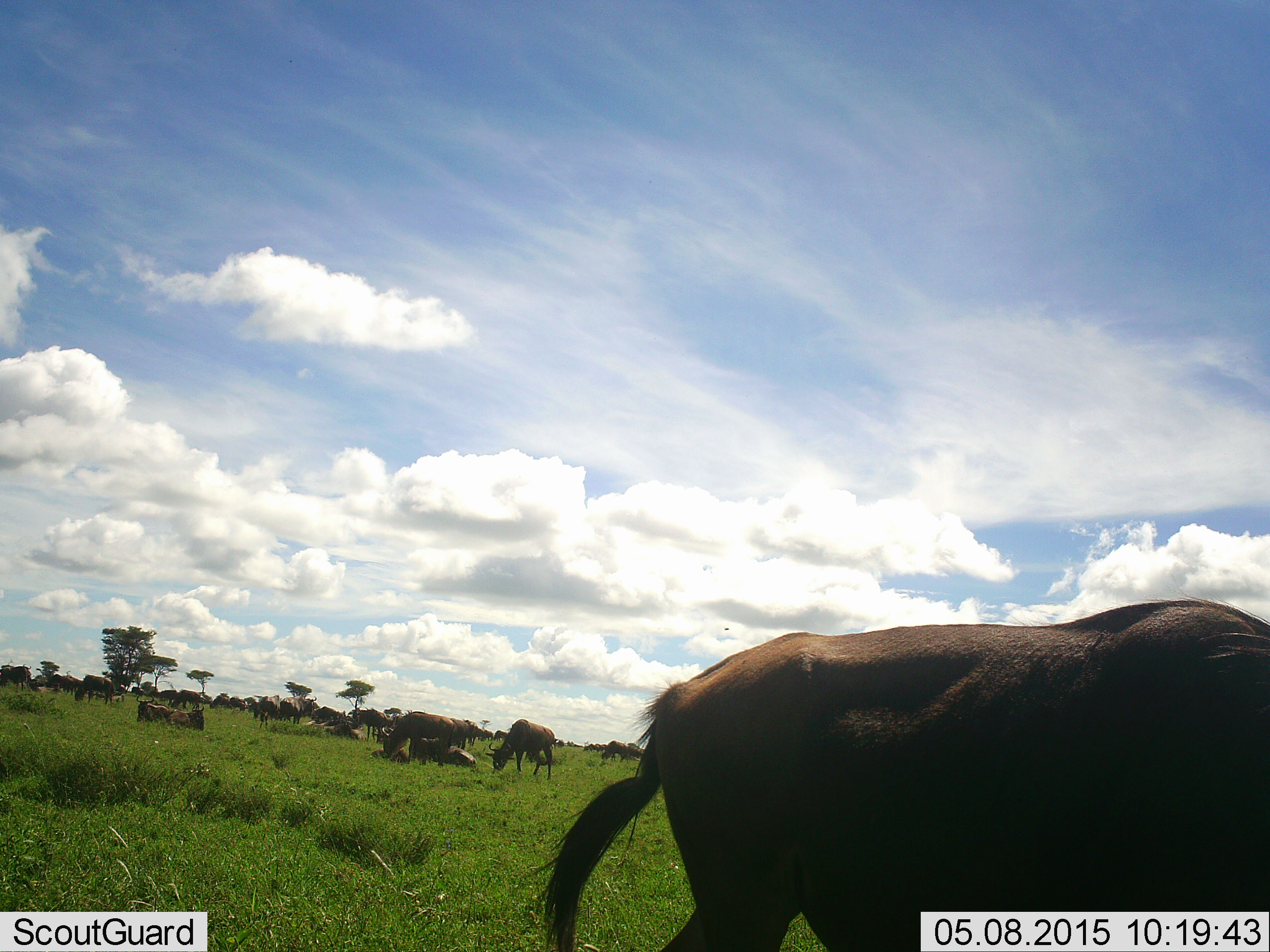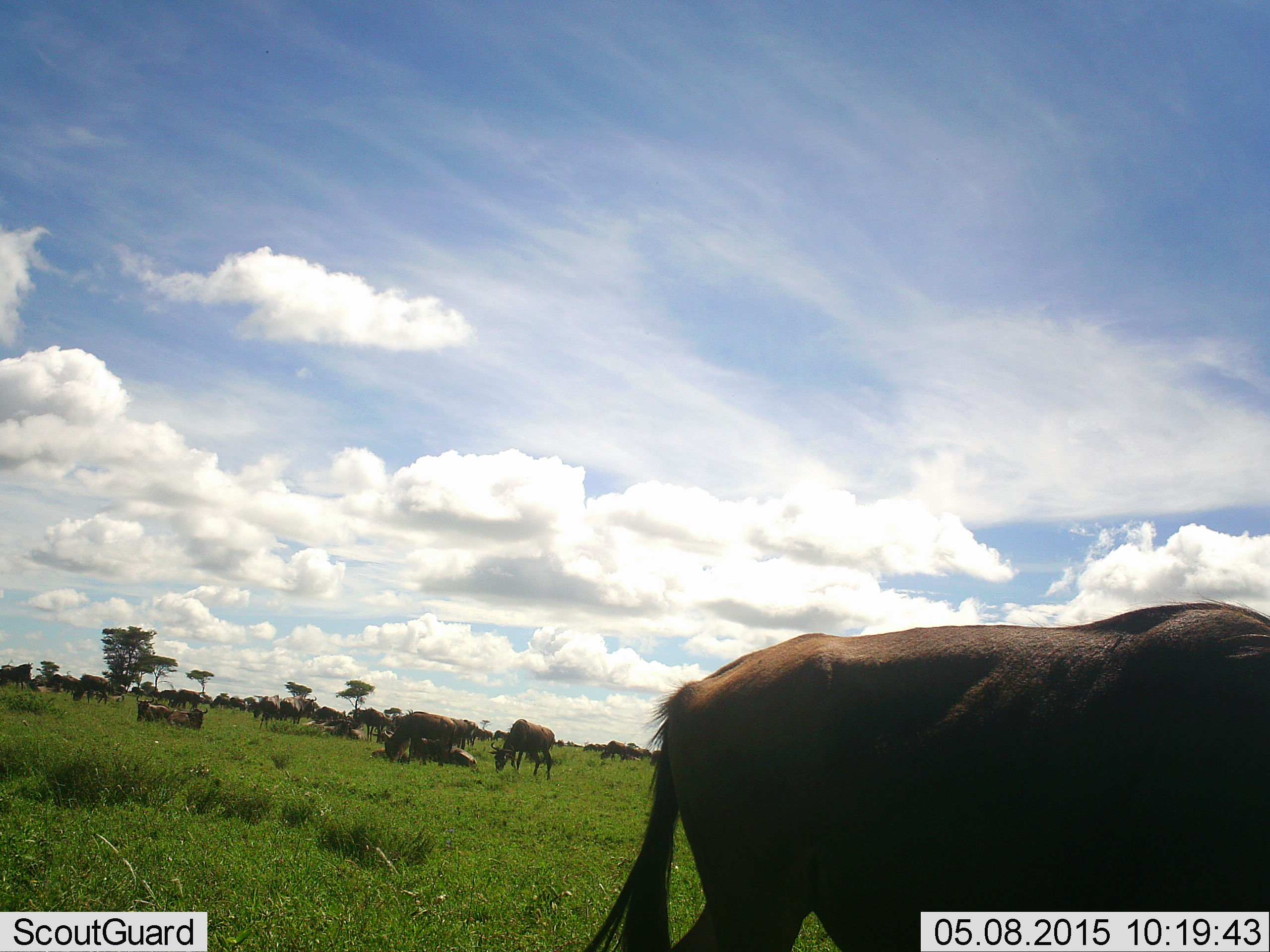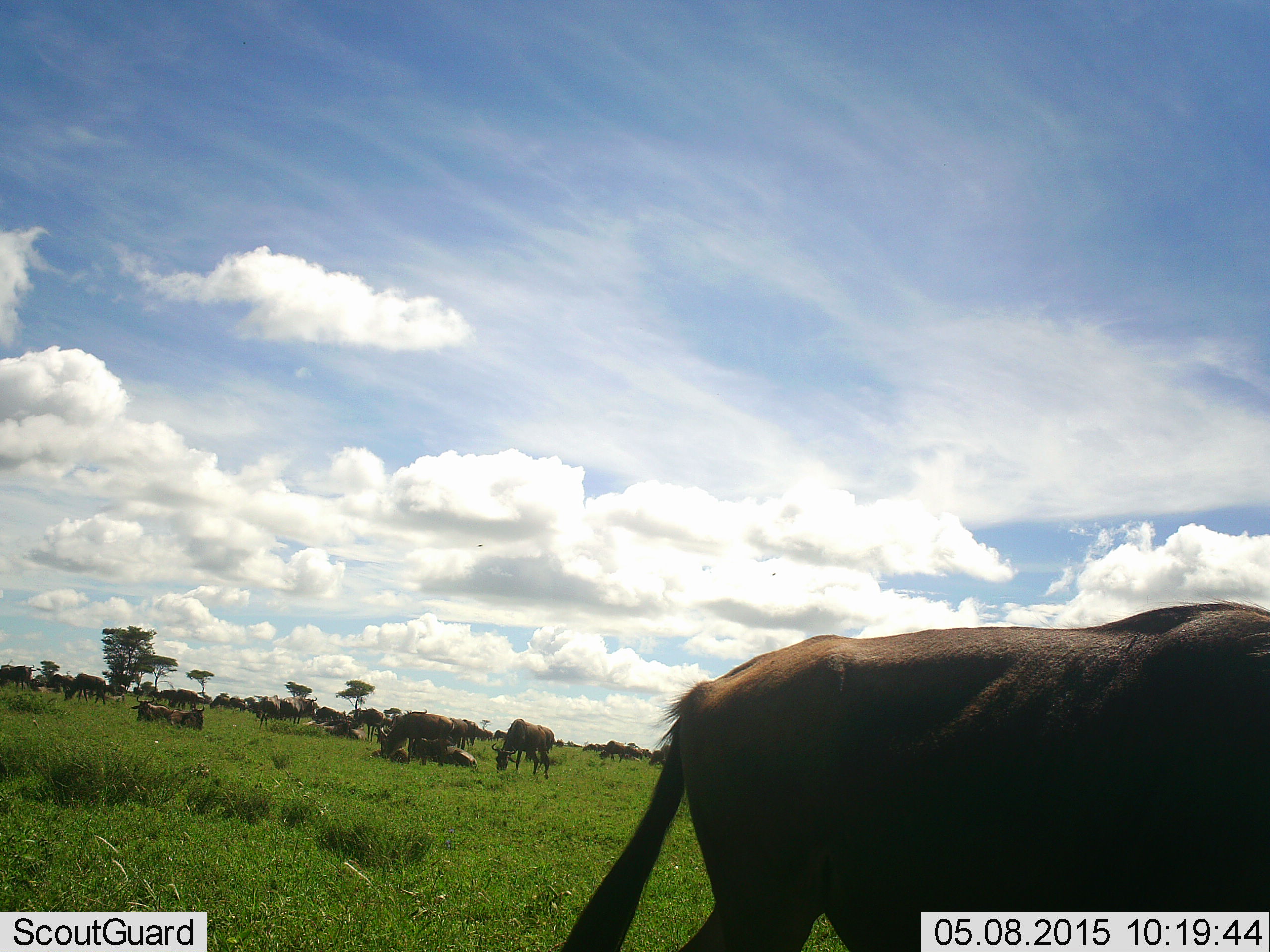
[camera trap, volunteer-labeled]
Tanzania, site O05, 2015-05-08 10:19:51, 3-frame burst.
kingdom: Animalia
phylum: Chordata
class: Mammalia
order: Artiodactyla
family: Bovidae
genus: Connochaetes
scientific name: Connochaetes taurinus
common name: blue wildebeest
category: wildebeest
Wildebeest (blue wildebeest) (Connochaetes taurinus), count 11-50. Behavior (volunteer vote fractions): standing 70%, resting 60%, moving 20%, interacting 20%. Young present (vote fraction): 10%. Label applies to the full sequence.